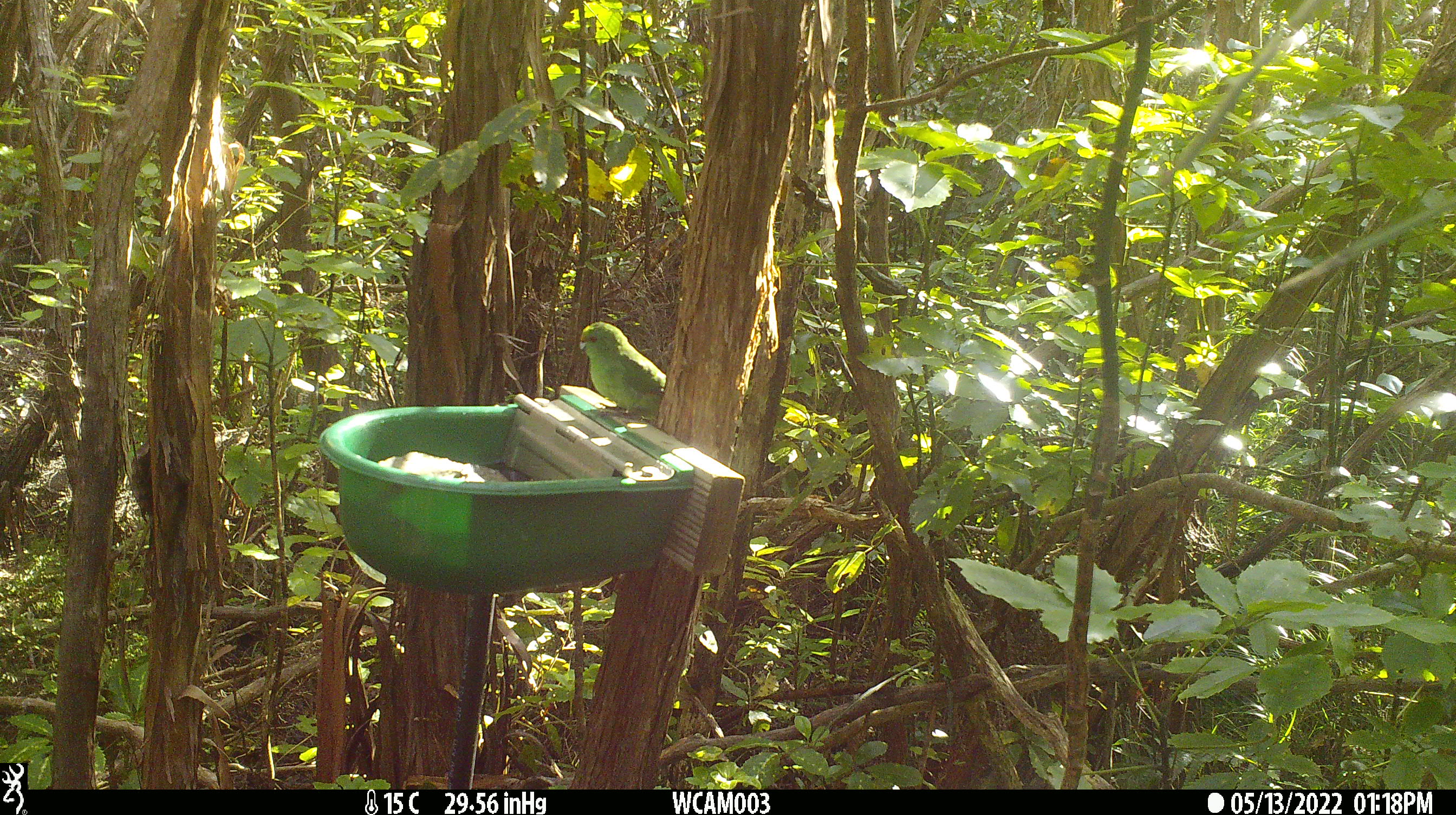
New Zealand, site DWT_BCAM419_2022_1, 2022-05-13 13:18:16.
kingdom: Animalia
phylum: Chordata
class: Aves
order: Psittaciformes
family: Psittaculidae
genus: Cyanoramphus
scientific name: Cyanoramphus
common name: parakeet